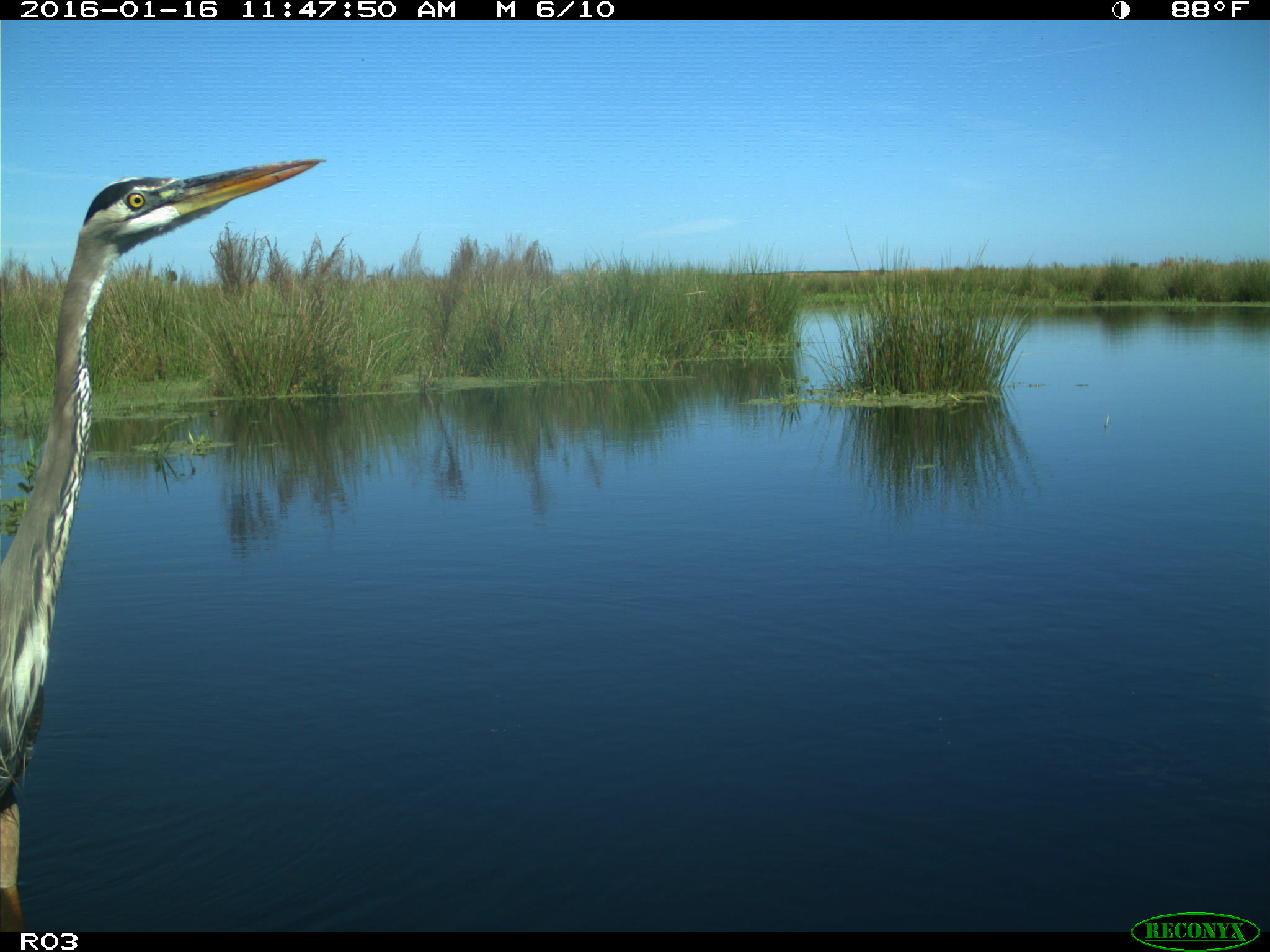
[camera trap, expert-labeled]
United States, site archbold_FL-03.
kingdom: Animalia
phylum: Chordata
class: Aves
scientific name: Aves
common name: birds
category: unidentified bird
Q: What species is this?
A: Unidentified bird (birds) (Aves).